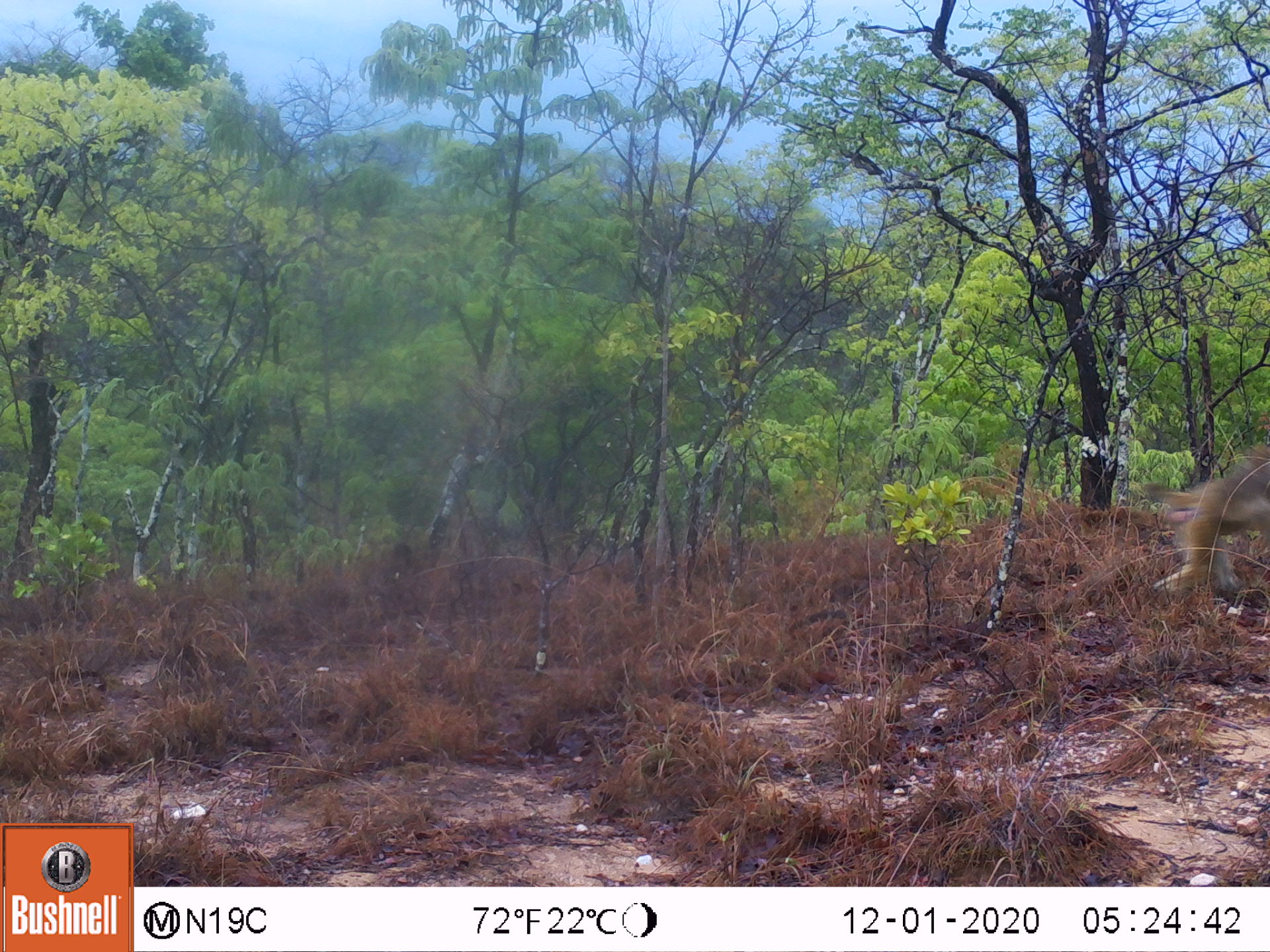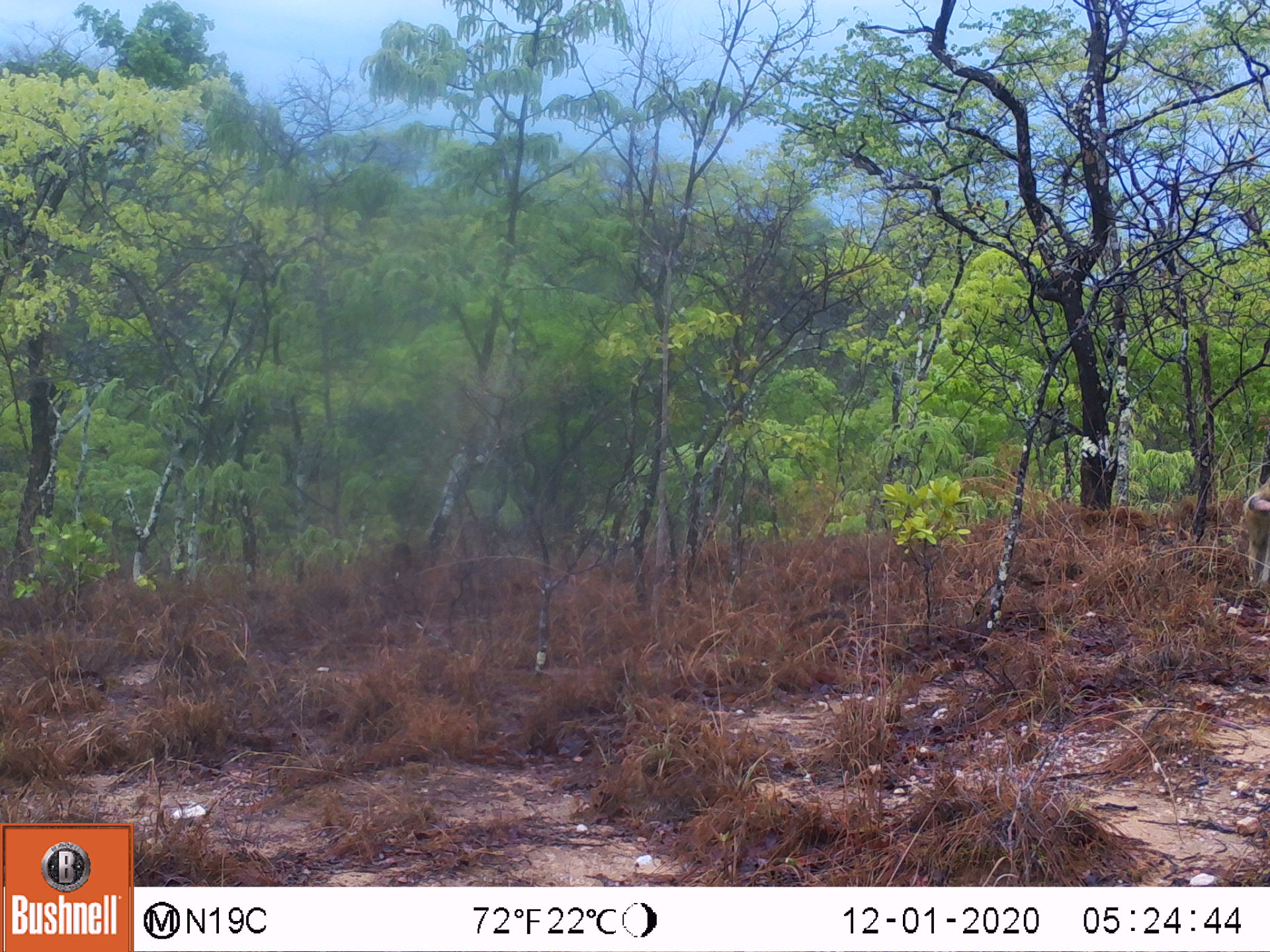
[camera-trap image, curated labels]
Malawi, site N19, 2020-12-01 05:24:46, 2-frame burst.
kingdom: Animalia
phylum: Chordata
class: Mammalia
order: Primates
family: Cercopithecidae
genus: Papio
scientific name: Papio cynocephalus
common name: yellow baboon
Yellow baboon (Papio cynocephalus), count 1.